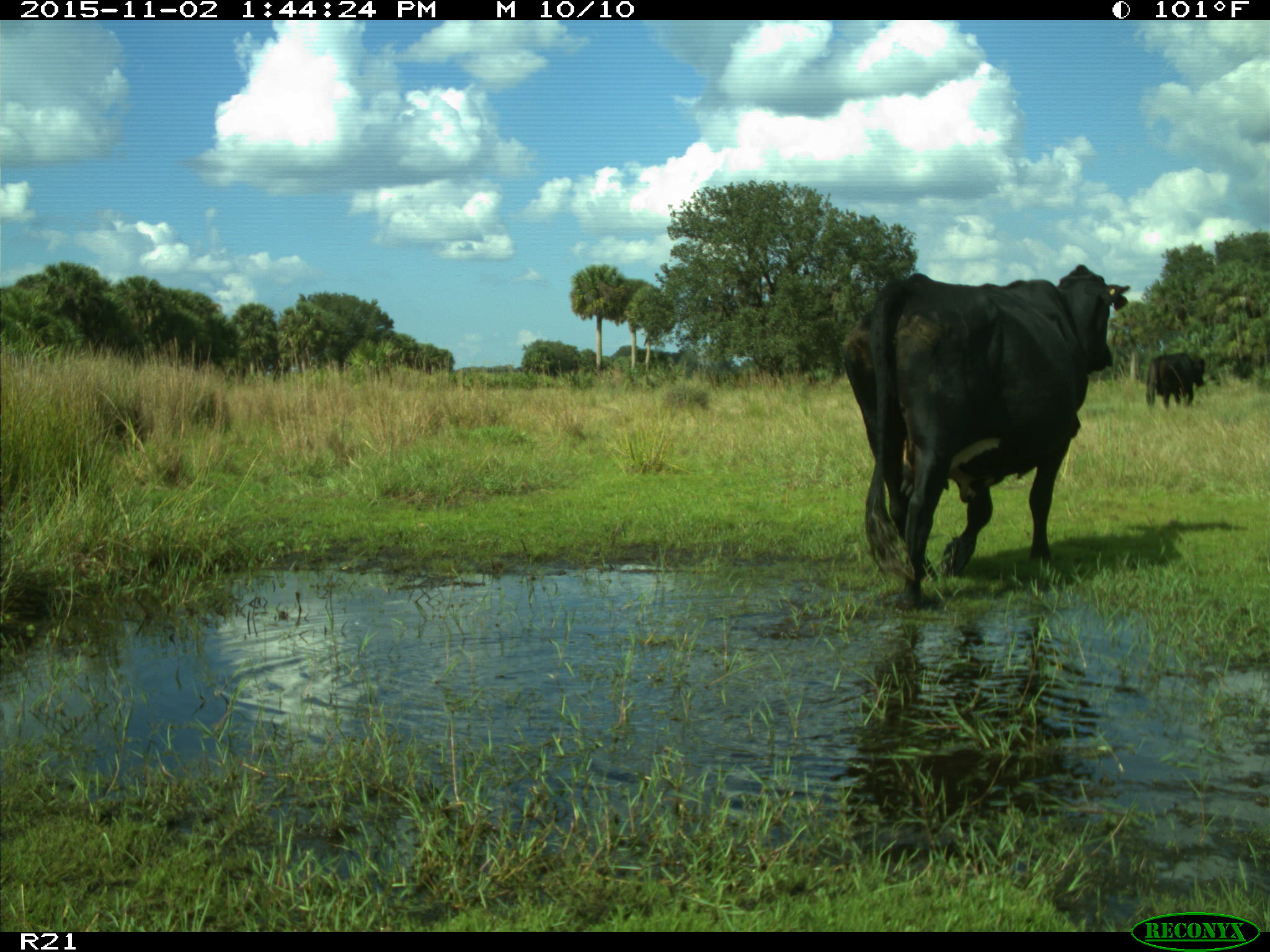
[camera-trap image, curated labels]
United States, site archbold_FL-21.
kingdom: Animalia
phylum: Chordata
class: Mammalia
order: Artiodactyla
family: Bovidae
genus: Bos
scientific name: Bos taurus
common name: domestic cow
Bos taurus (domestic cow).